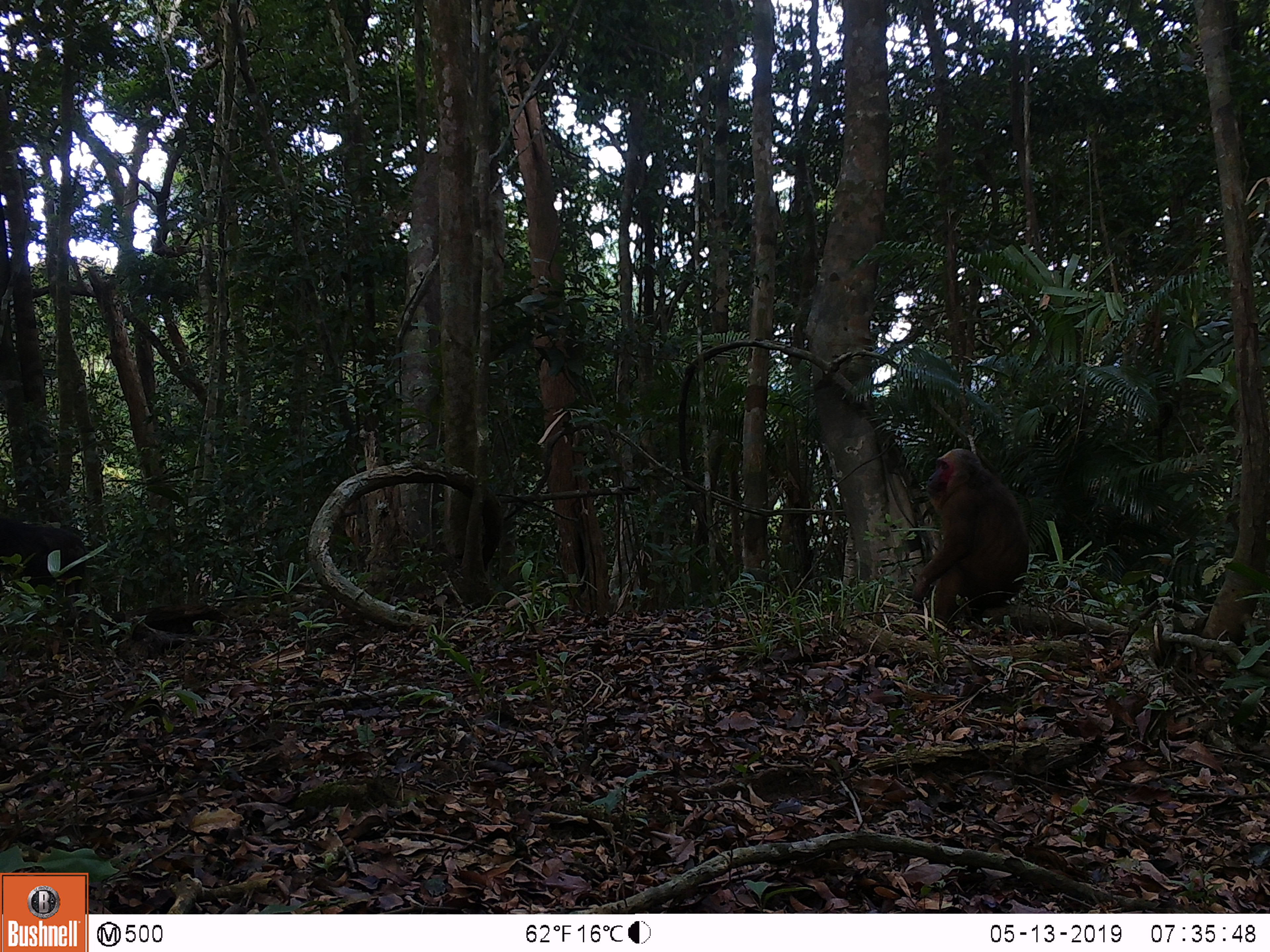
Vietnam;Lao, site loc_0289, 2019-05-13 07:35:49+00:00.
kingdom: Animalia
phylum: Chordata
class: Mammalia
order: Primates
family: Cercopithecidae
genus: Macaca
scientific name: Macaca arctoides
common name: stump-tailed macaque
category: stump tailed macaque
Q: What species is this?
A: Stump tailed macaque (stump-tailed macaque) (Macaca arctoides).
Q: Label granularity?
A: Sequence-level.